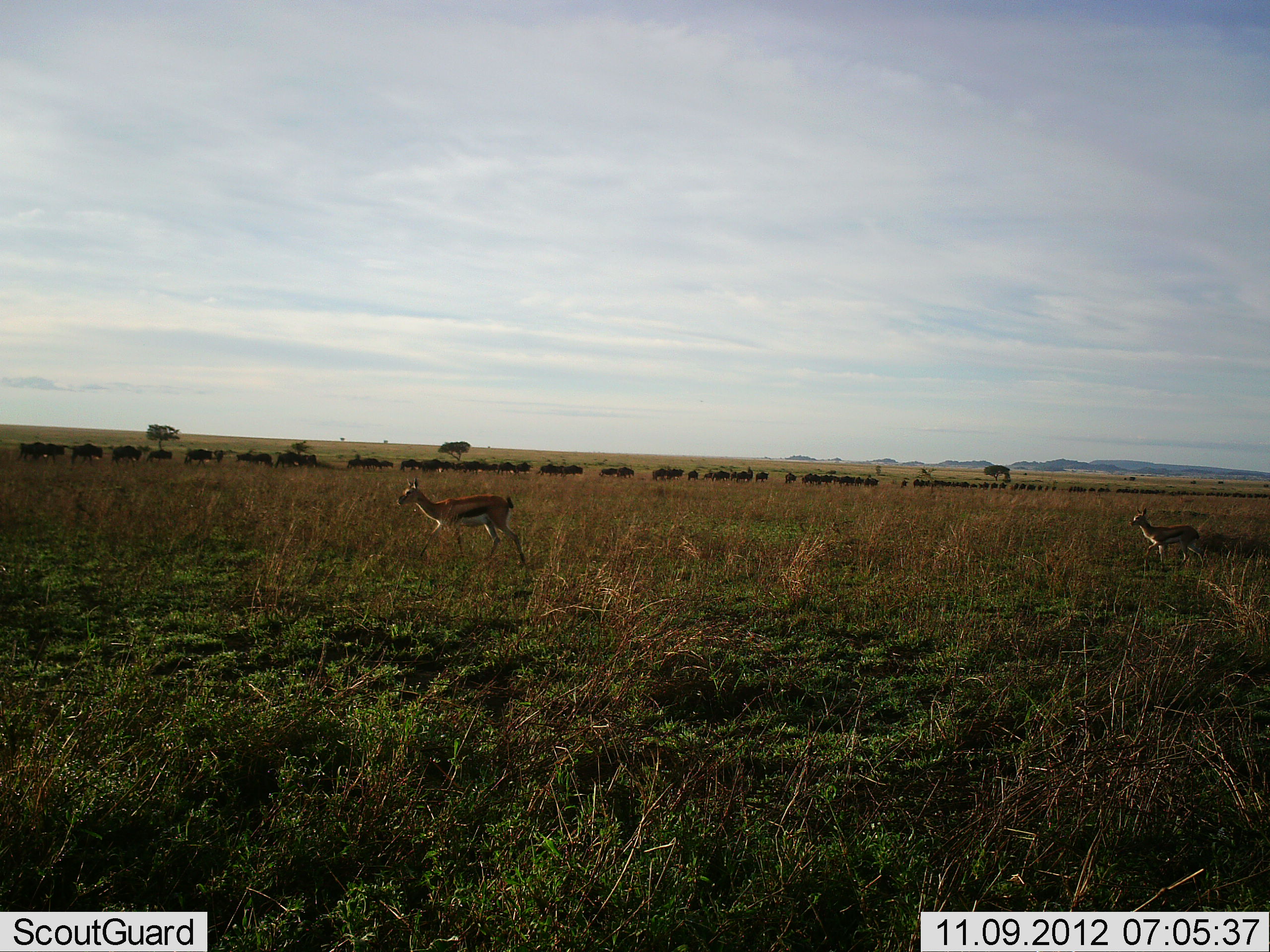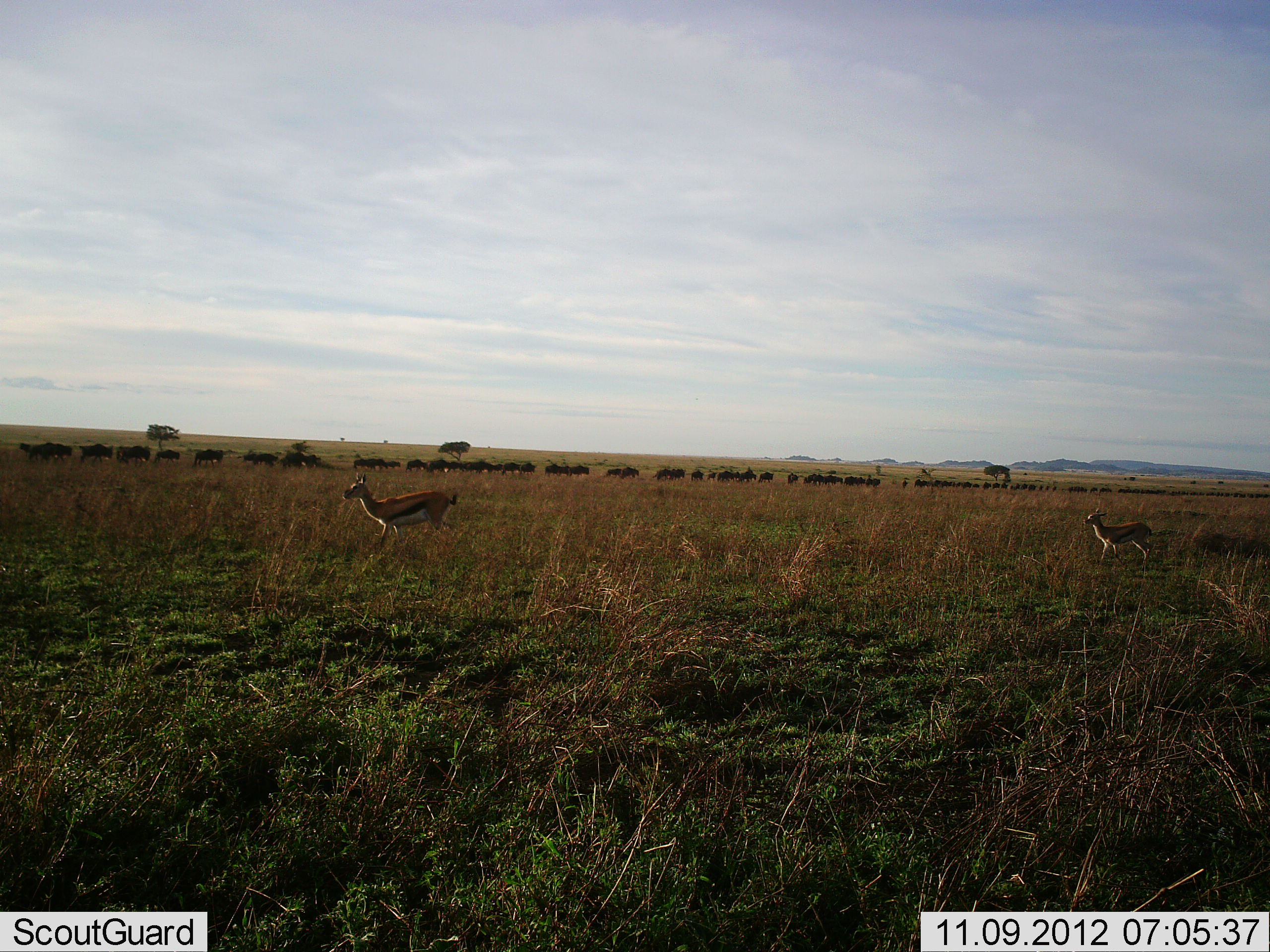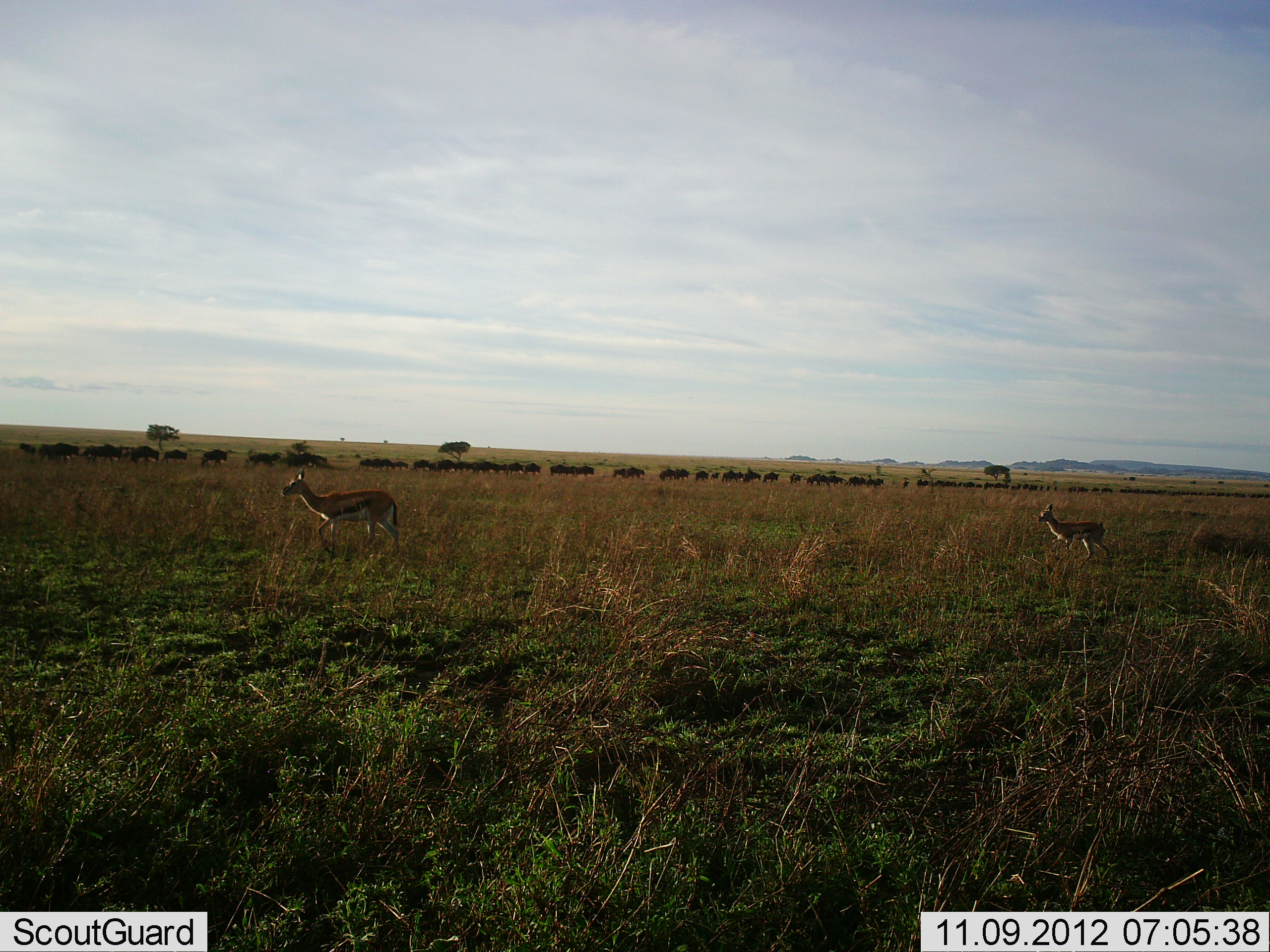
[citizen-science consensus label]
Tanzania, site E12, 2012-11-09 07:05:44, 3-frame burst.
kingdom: Animalia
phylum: Chordata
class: Mammalia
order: Artiodactyla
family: Bovidae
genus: Eudorcas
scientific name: Eudorcas thomsonii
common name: thomson's gazelle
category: gazellethomsons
Gazellethomsons (thomson's gazelle) (Eudorcas thomsonii), count 2. Behavior (volunteer vote fractions): standing 29%, resting 0%, moving 71%, interacting 0%. Young present (vote fraction): 0%. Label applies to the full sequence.